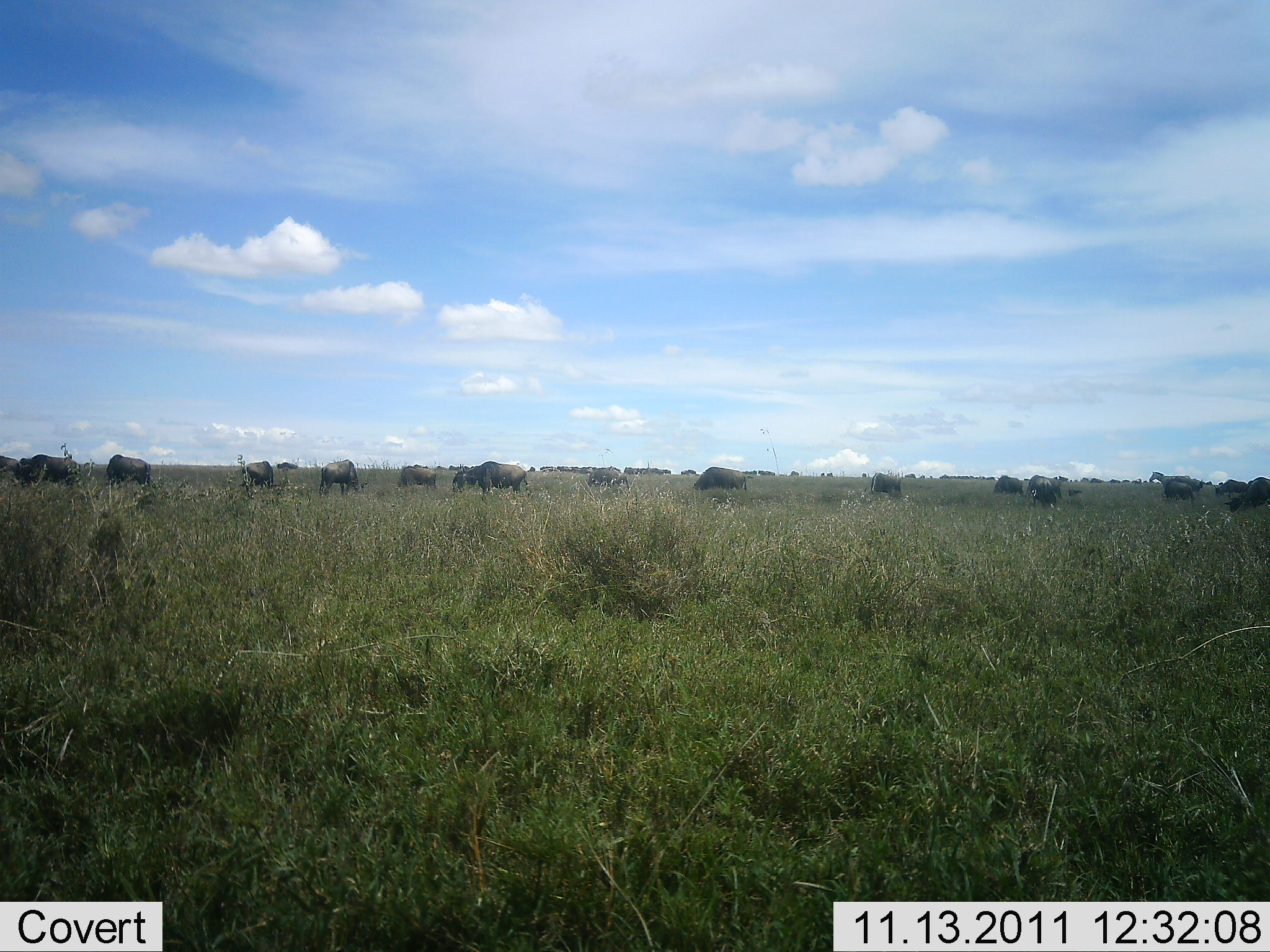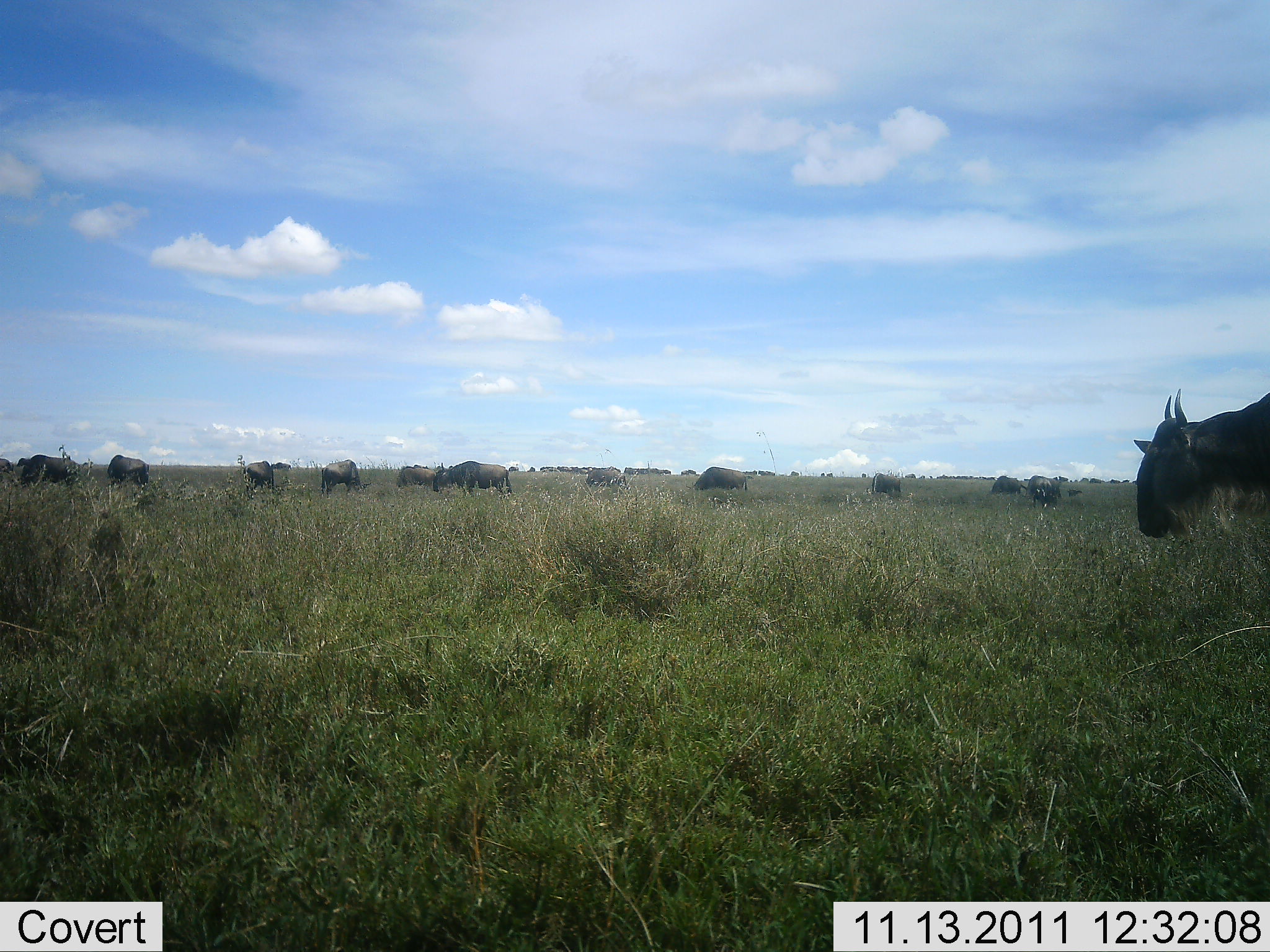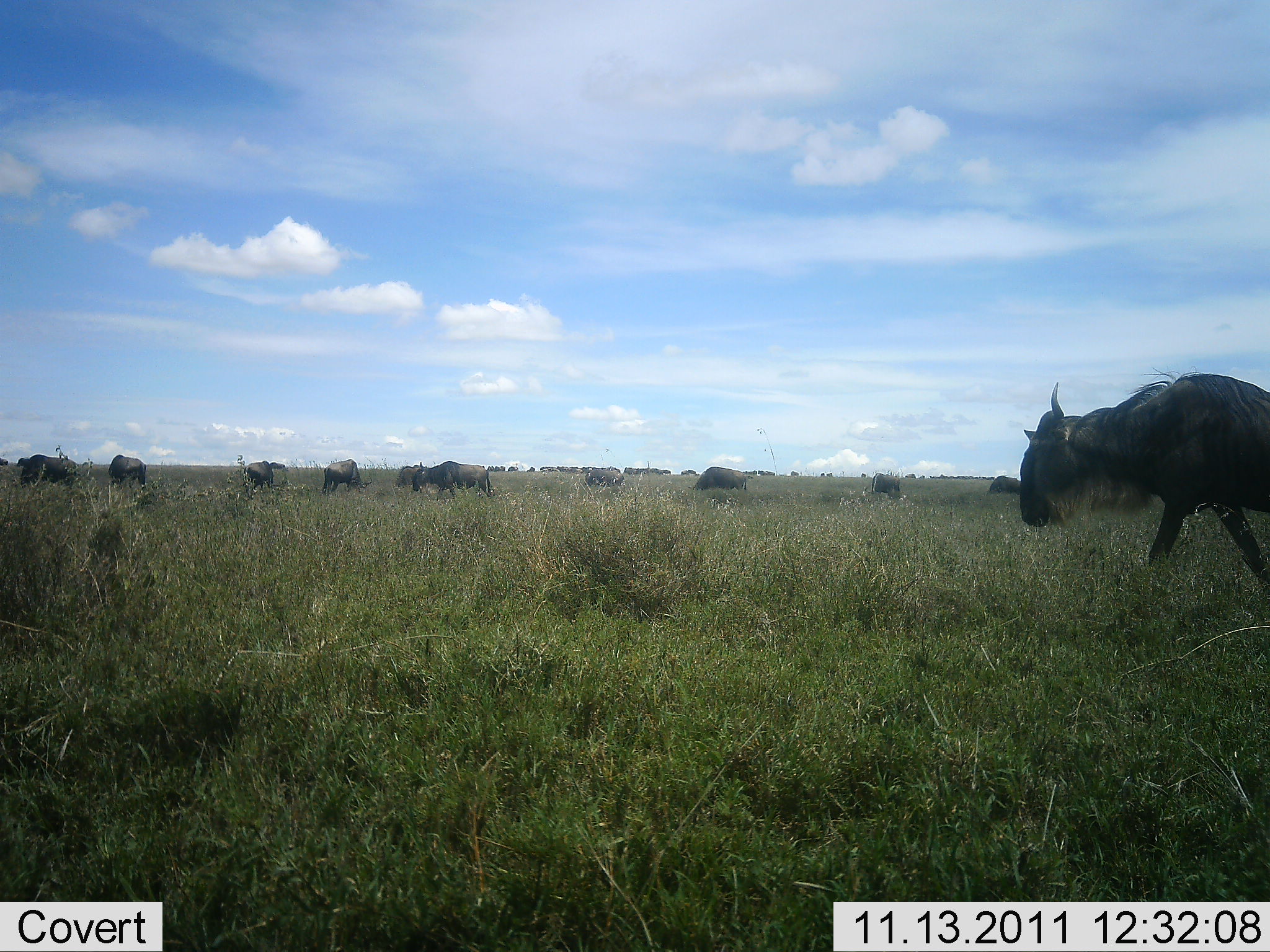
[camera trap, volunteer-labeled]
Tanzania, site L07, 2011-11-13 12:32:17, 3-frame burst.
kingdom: Animalia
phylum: Chordata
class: Mammalia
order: Artiodactyla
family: Bovidae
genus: Connochaetes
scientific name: Connochaetes taurinus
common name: blue wildebeest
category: wildebeest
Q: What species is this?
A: Wildebeest (blue wildebeest) (Connochaetes taurinus).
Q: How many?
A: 11-50.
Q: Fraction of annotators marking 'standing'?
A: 27%.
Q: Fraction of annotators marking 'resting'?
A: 0%.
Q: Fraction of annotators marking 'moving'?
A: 64%.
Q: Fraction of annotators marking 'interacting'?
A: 0%.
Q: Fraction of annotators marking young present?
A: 0%.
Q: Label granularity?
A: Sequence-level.